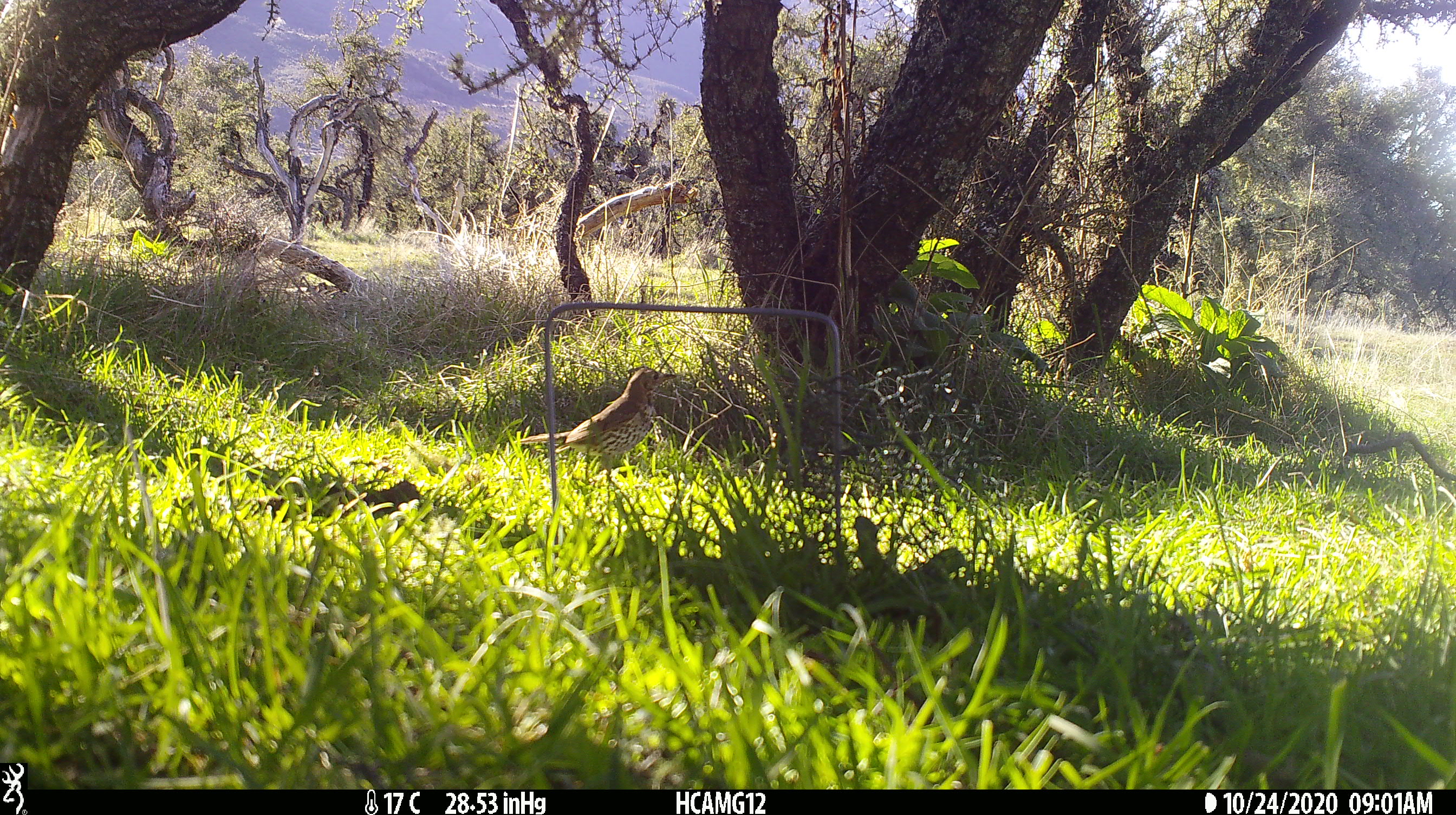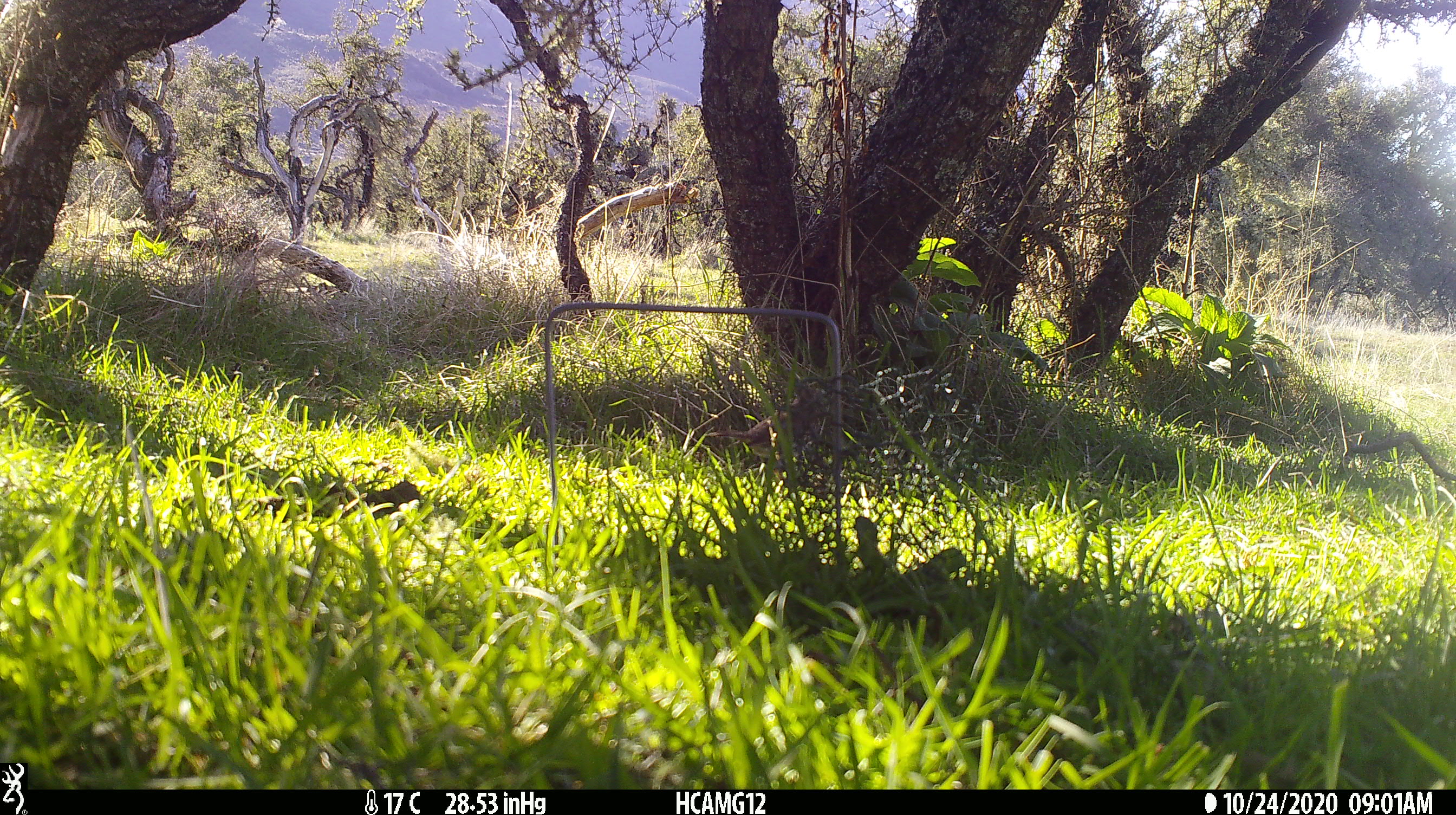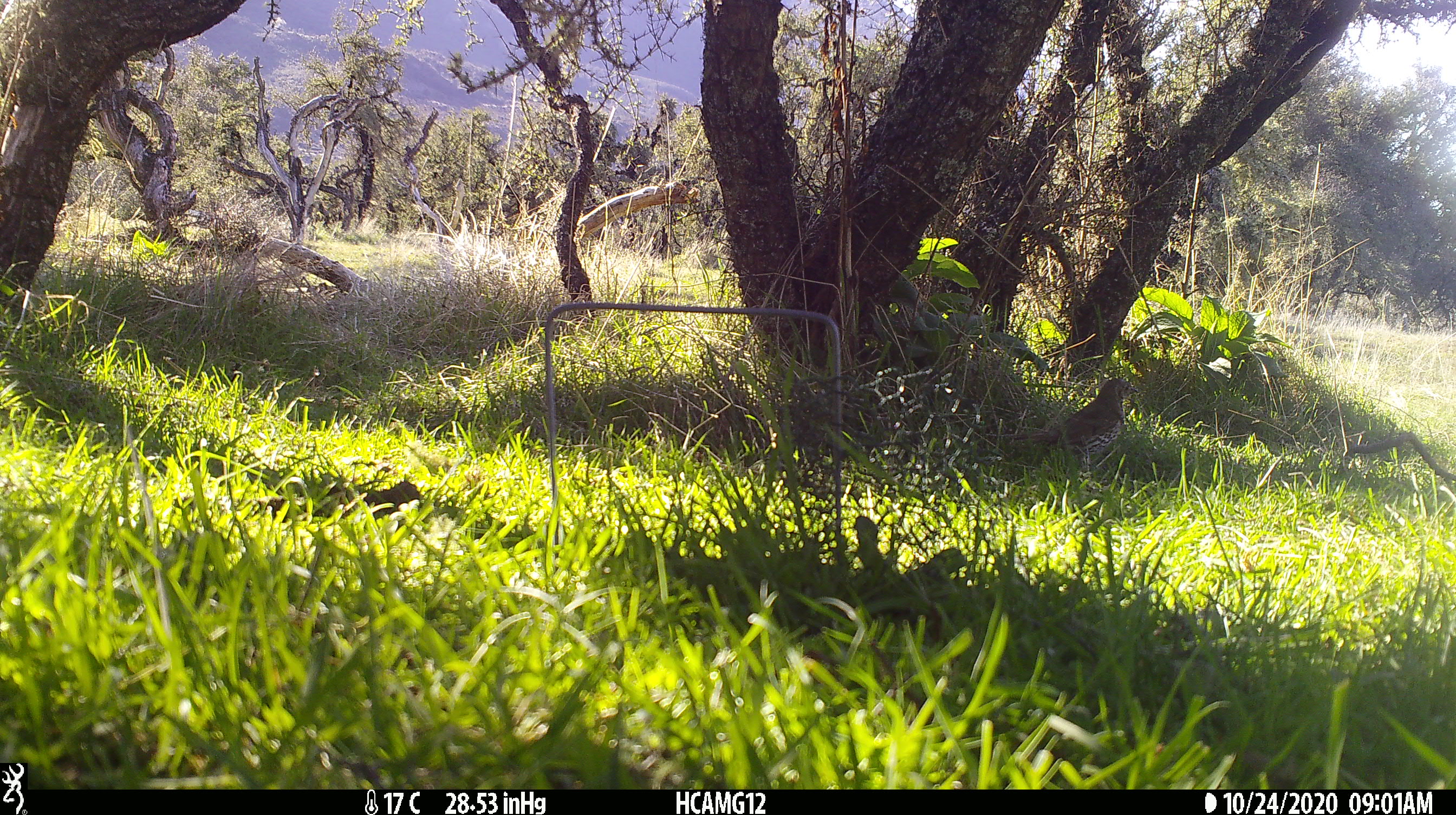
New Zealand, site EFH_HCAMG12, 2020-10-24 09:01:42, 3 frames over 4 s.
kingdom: Animalia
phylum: Chordata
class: Aves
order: Passeriformes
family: Turdidae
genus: Turdus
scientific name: Turdus philomelos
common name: song thrush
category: thrush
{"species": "thrush (song thrush) (Turdus philomelos)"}